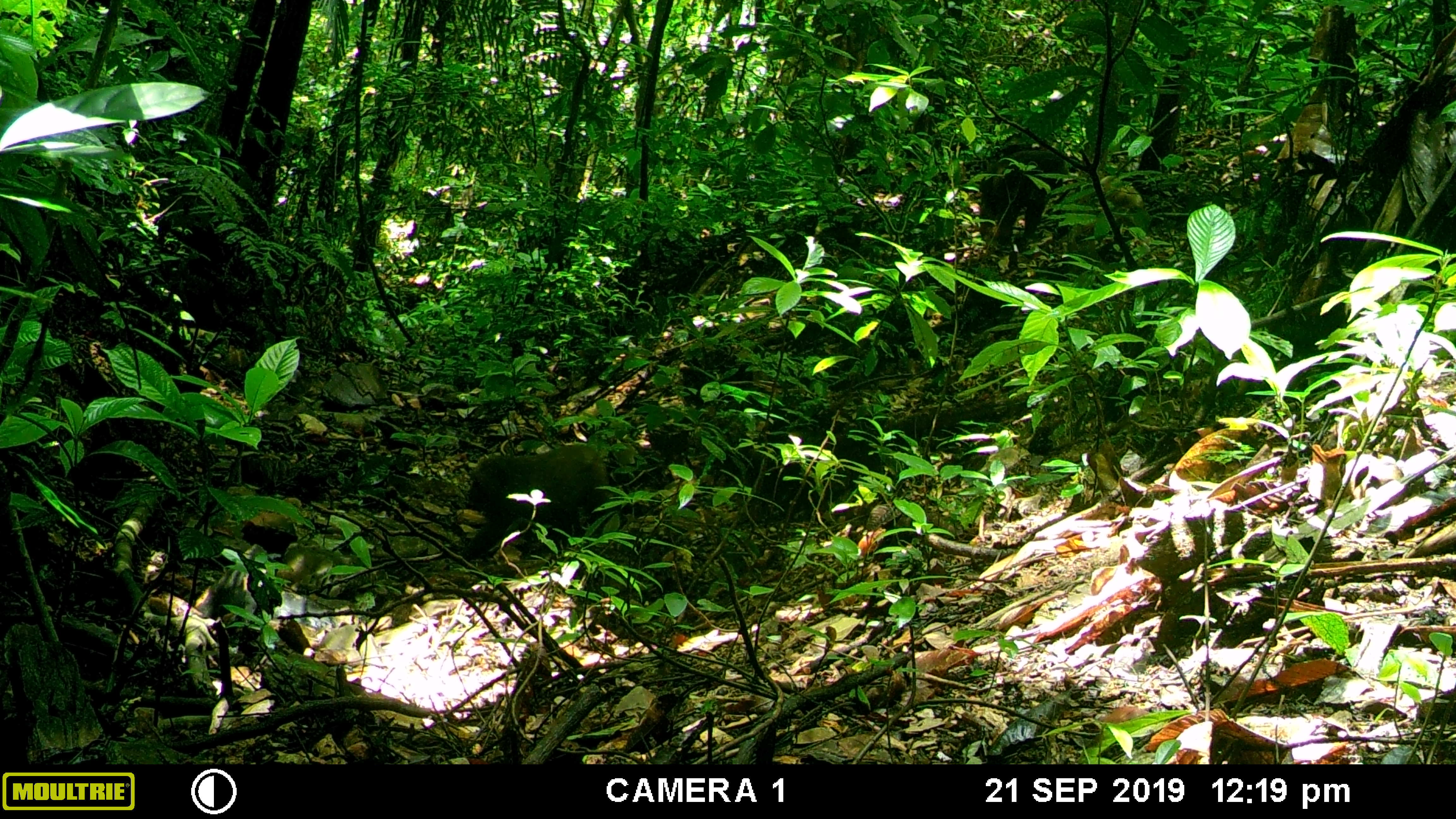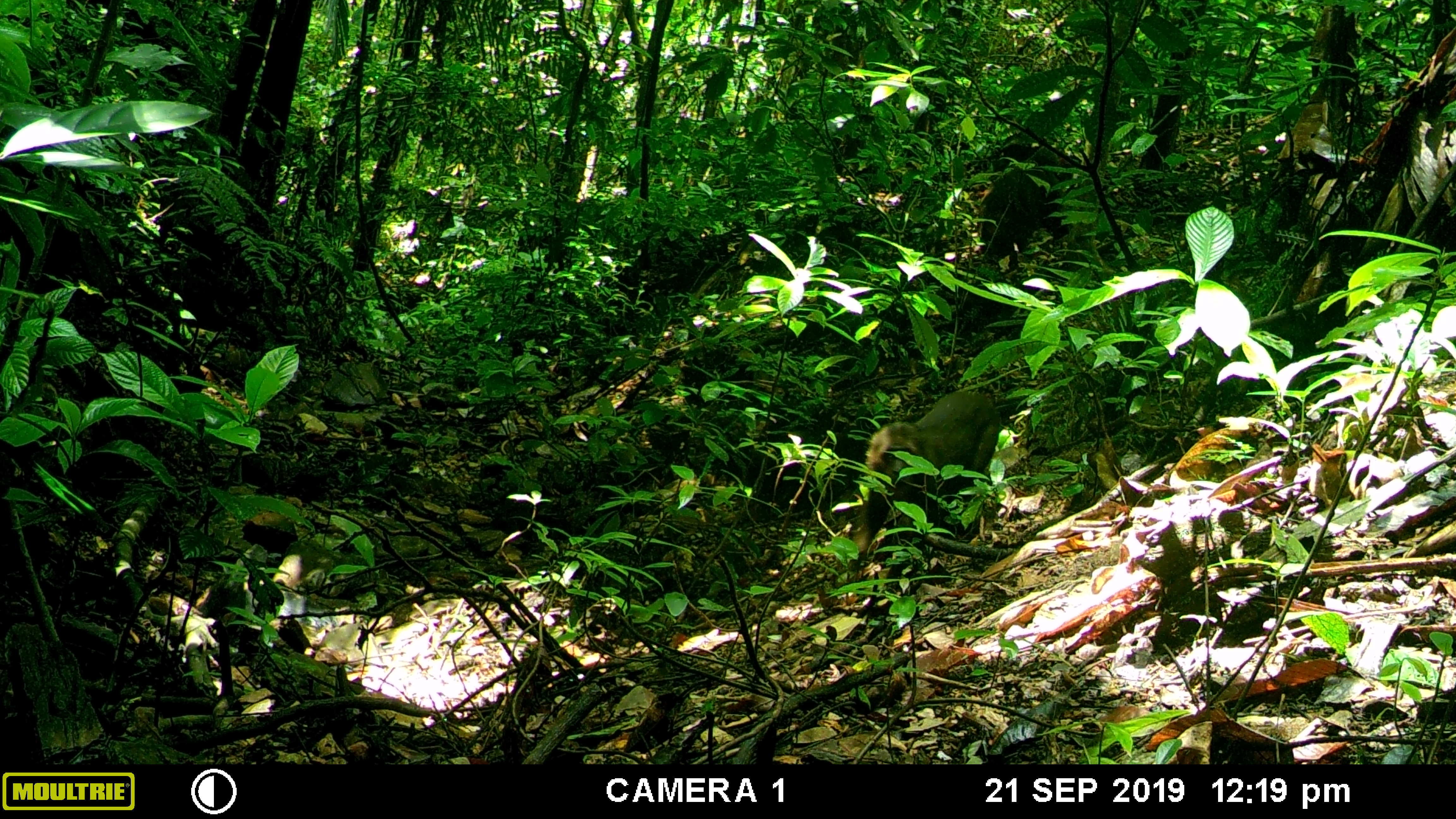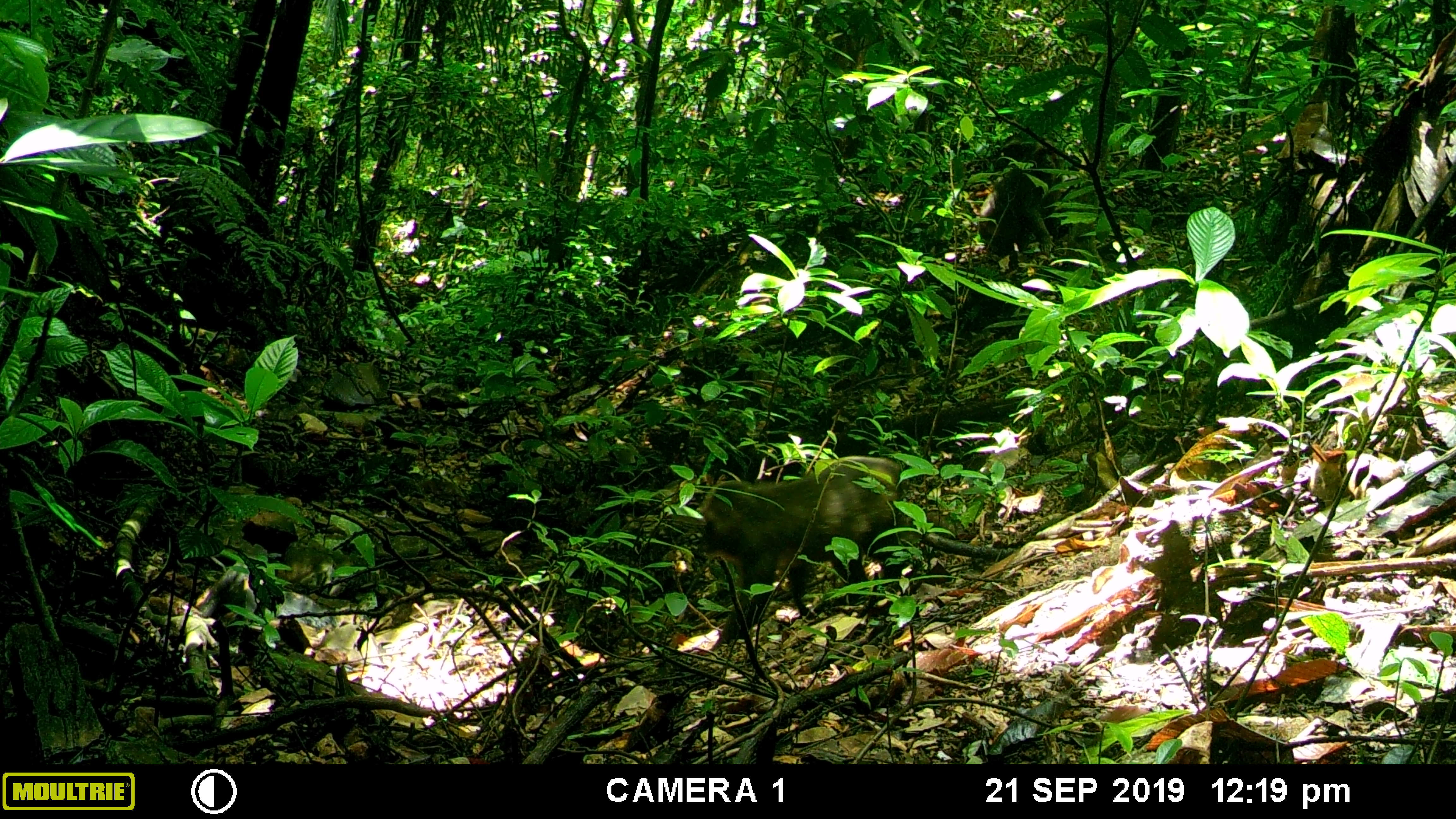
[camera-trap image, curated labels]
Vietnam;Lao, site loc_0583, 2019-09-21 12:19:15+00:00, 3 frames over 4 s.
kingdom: Animalia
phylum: Chordata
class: Mammalia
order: Primates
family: Cercopithecidae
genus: Macaca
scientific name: Macaca arctoides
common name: stump-tailed macaque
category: stump tailed macaque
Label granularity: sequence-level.